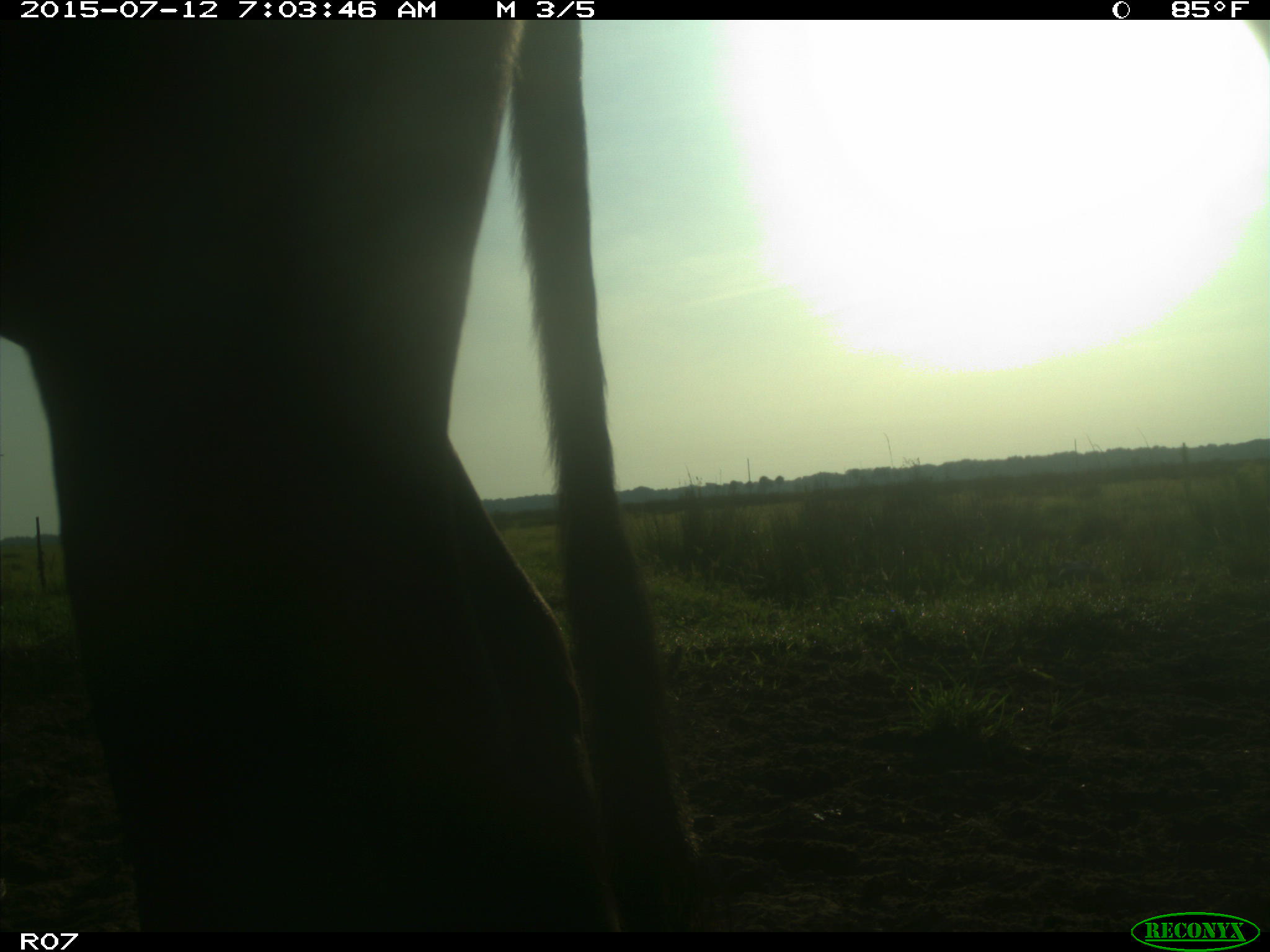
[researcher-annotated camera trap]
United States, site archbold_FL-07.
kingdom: Animalia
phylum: Chordata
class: Mammalia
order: Artiodactyla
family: Bovidae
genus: Bos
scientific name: Bos taurus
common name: domestic cow